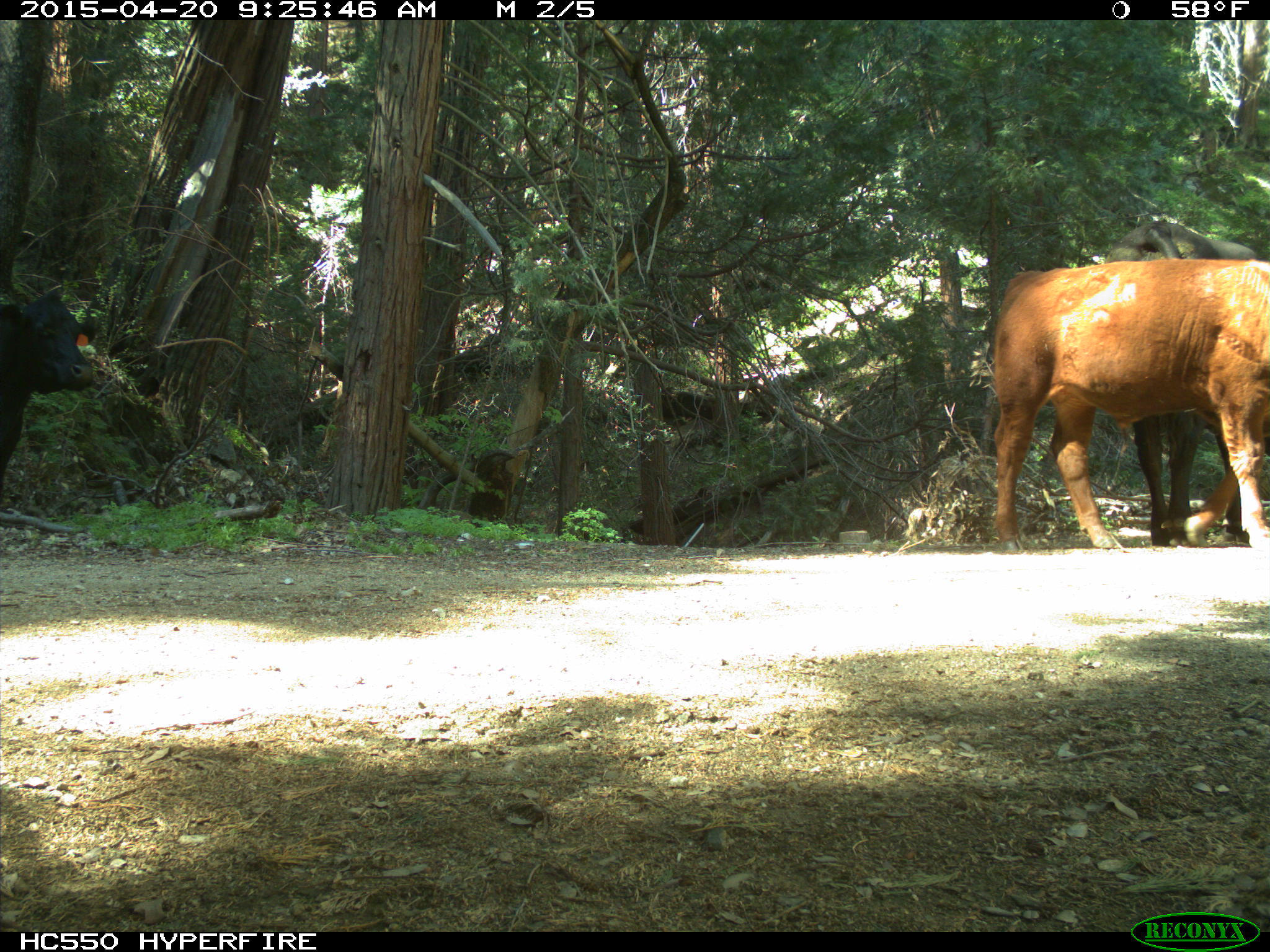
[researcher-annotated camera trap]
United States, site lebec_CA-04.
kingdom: Animalia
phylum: Chordata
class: Mammalia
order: Artiodactyla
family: Bovidae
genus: Bos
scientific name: Bos taurus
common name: domestic cow